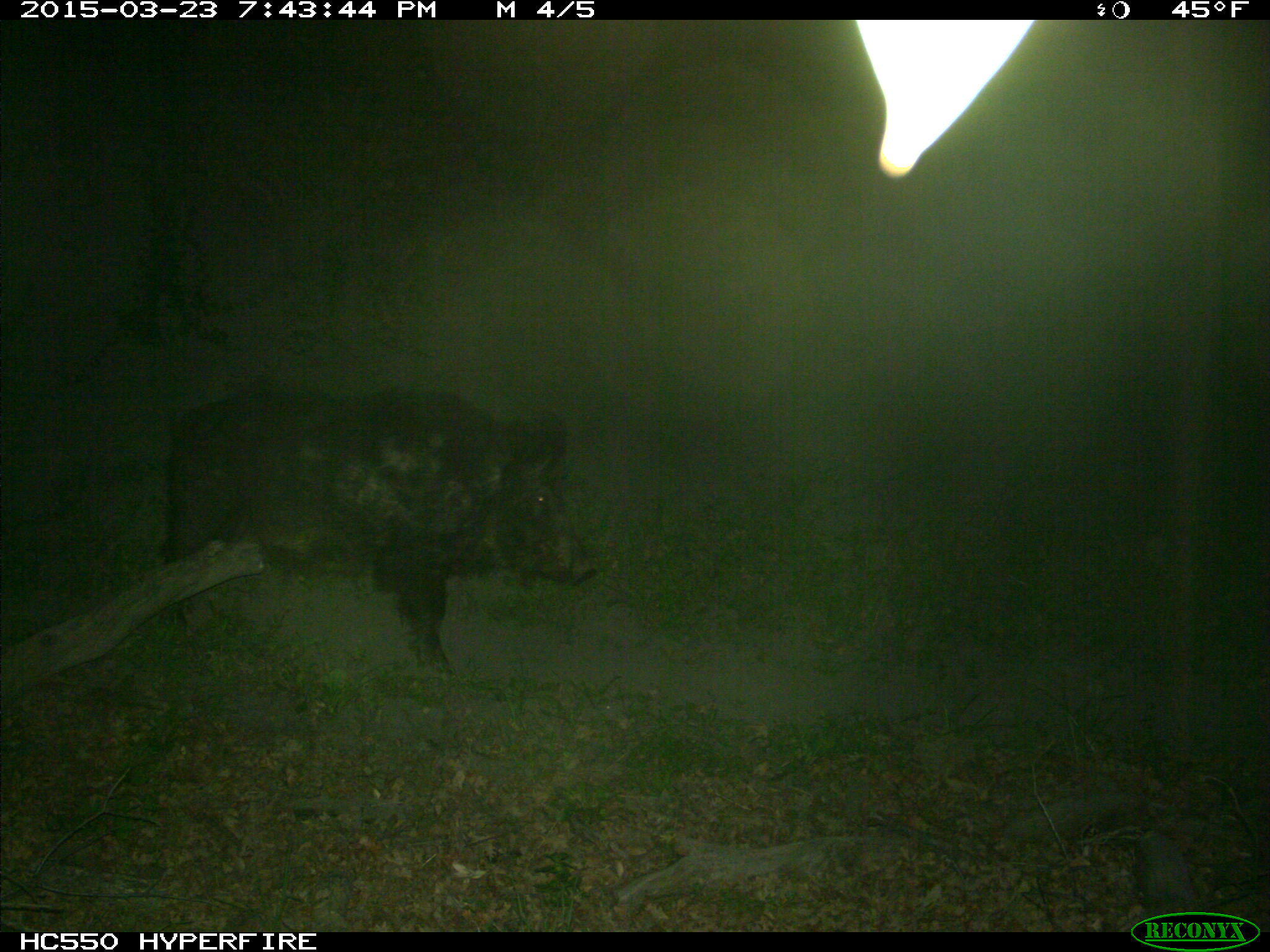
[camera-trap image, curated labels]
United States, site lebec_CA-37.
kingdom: Animalia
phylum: Chordata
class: Mammalia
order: Artiodactyla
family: Suidae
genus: Sus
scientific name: Sus scrofa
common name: wild boar